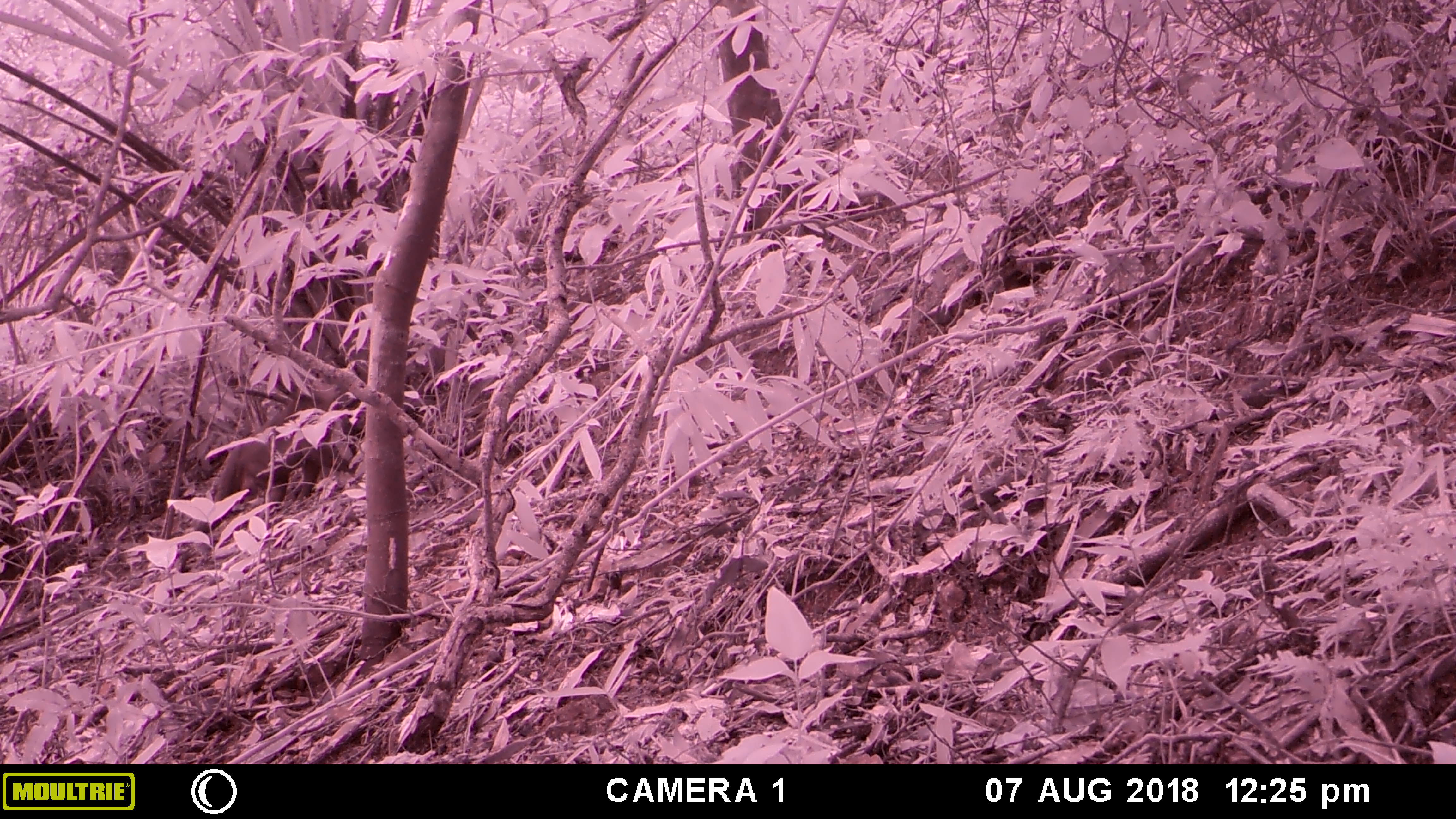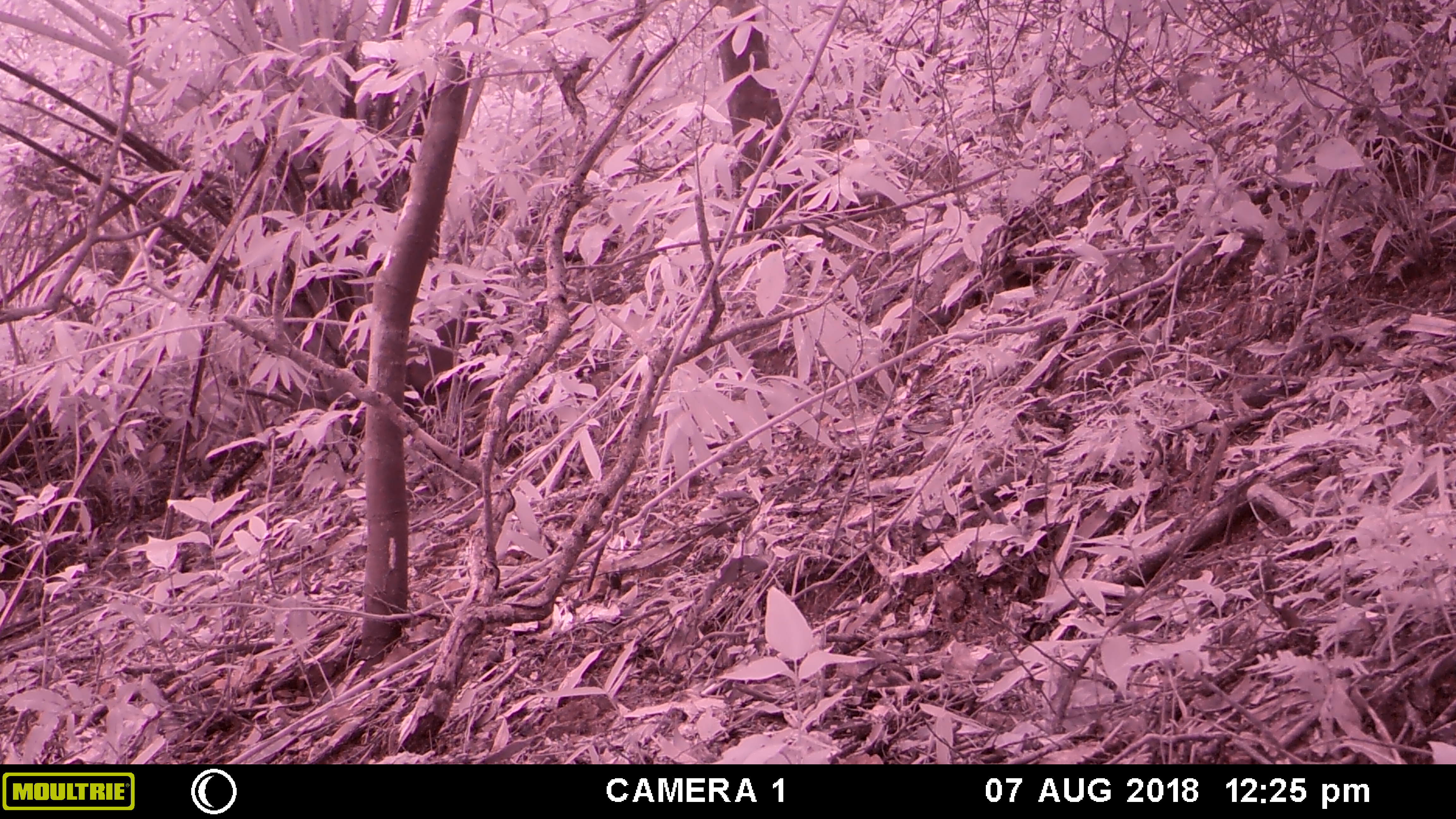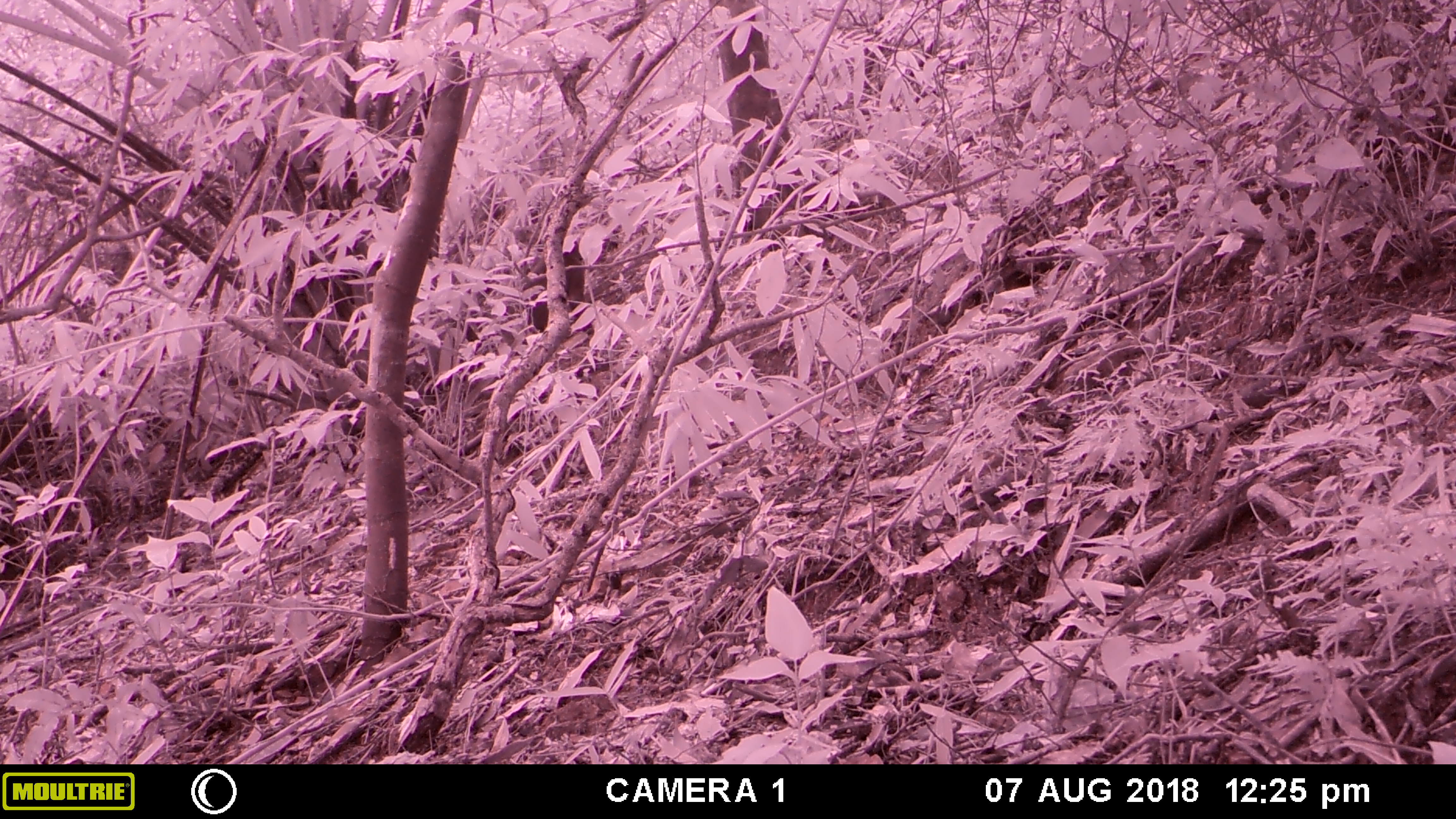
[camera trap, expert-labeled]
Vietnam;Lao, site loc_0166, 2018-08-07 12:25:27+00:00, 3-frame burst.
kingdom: Animalia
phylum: Chordata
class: Mammalia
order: Primates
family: Cercopithecidae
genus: Macaca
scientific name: Macaca arctoides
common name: stump-tailed macaque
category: stump tailed macaque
Stump tailed macaque (stump-tailed macaque) (Macaca arctoides). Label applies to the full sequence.